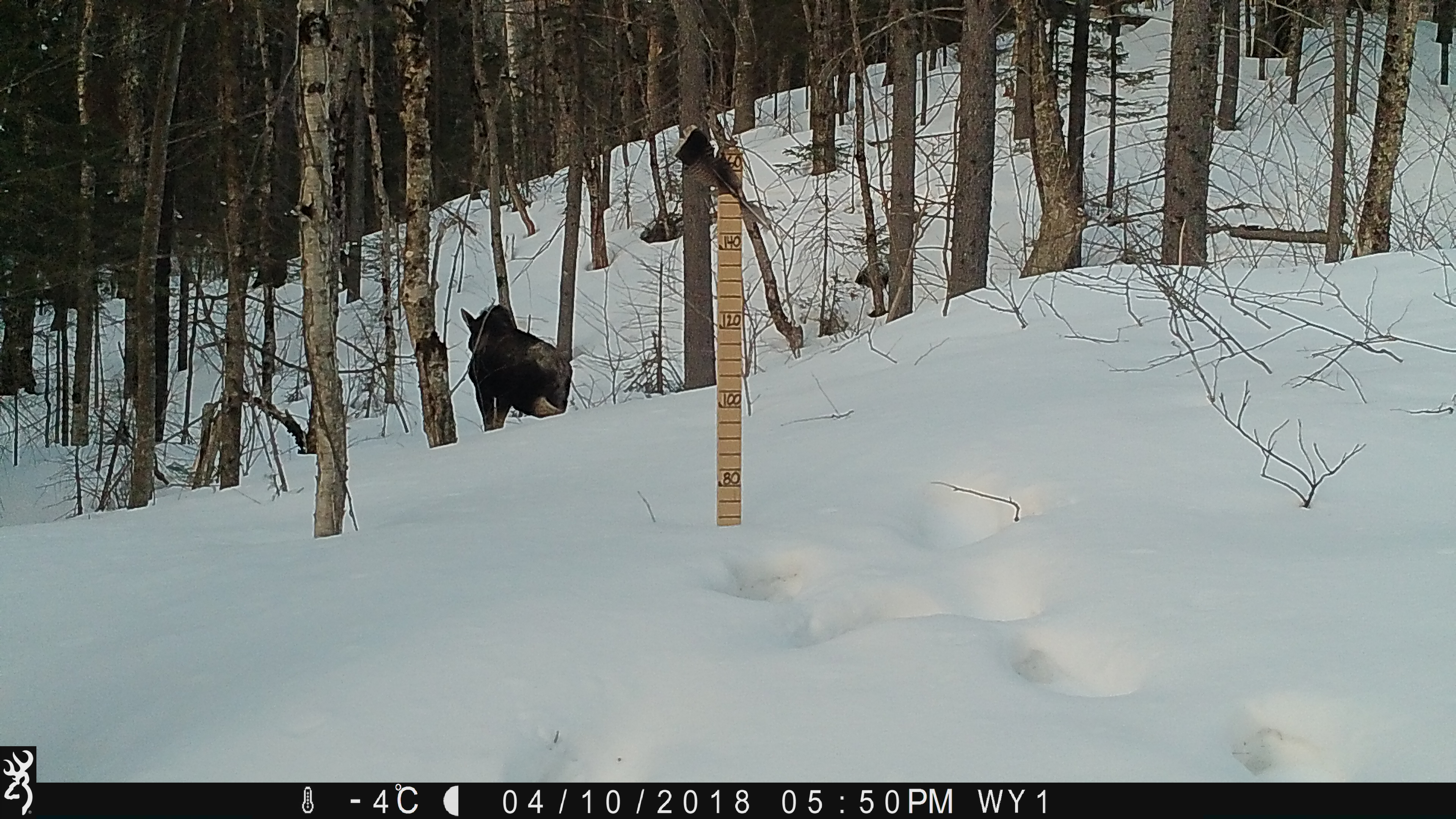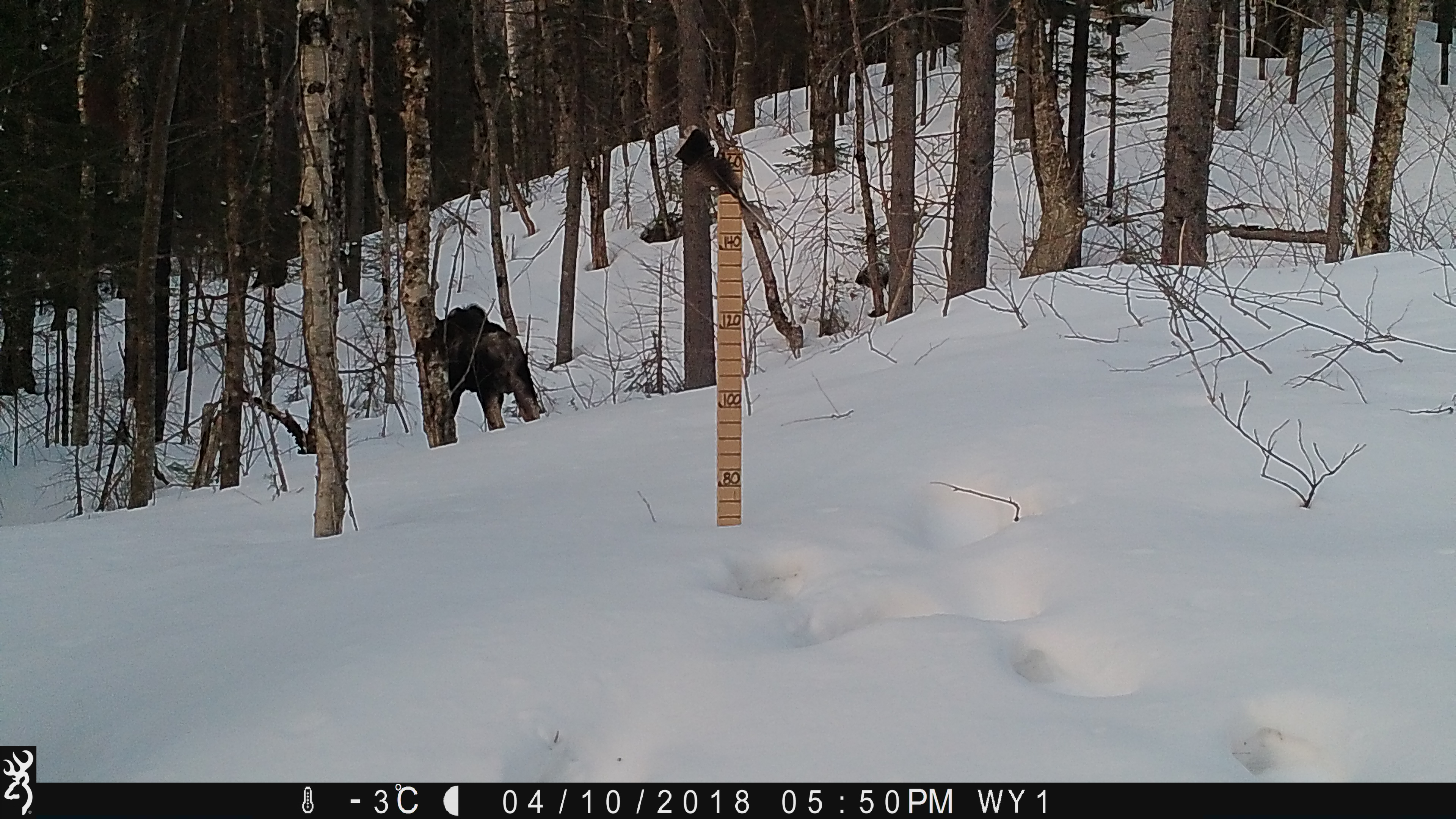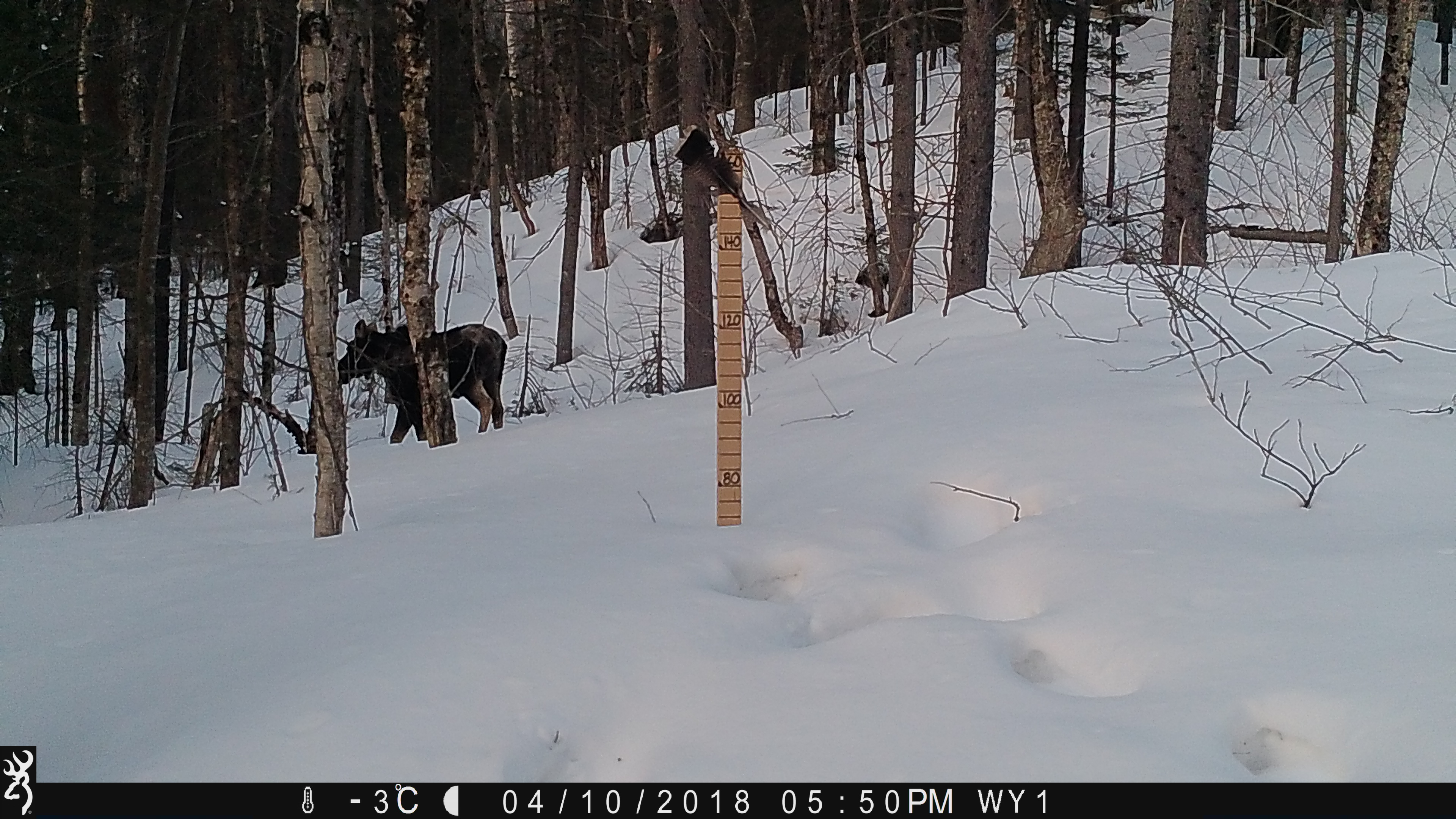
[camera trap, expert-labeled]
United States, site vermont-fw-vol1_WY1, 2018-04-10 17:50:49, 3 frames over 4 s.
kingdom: Animalia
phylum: Chordata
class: Mammalia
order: Artiodactyla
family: Cervidae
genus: Alces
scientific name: Alces alces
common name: moose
Moose (Alces alces).